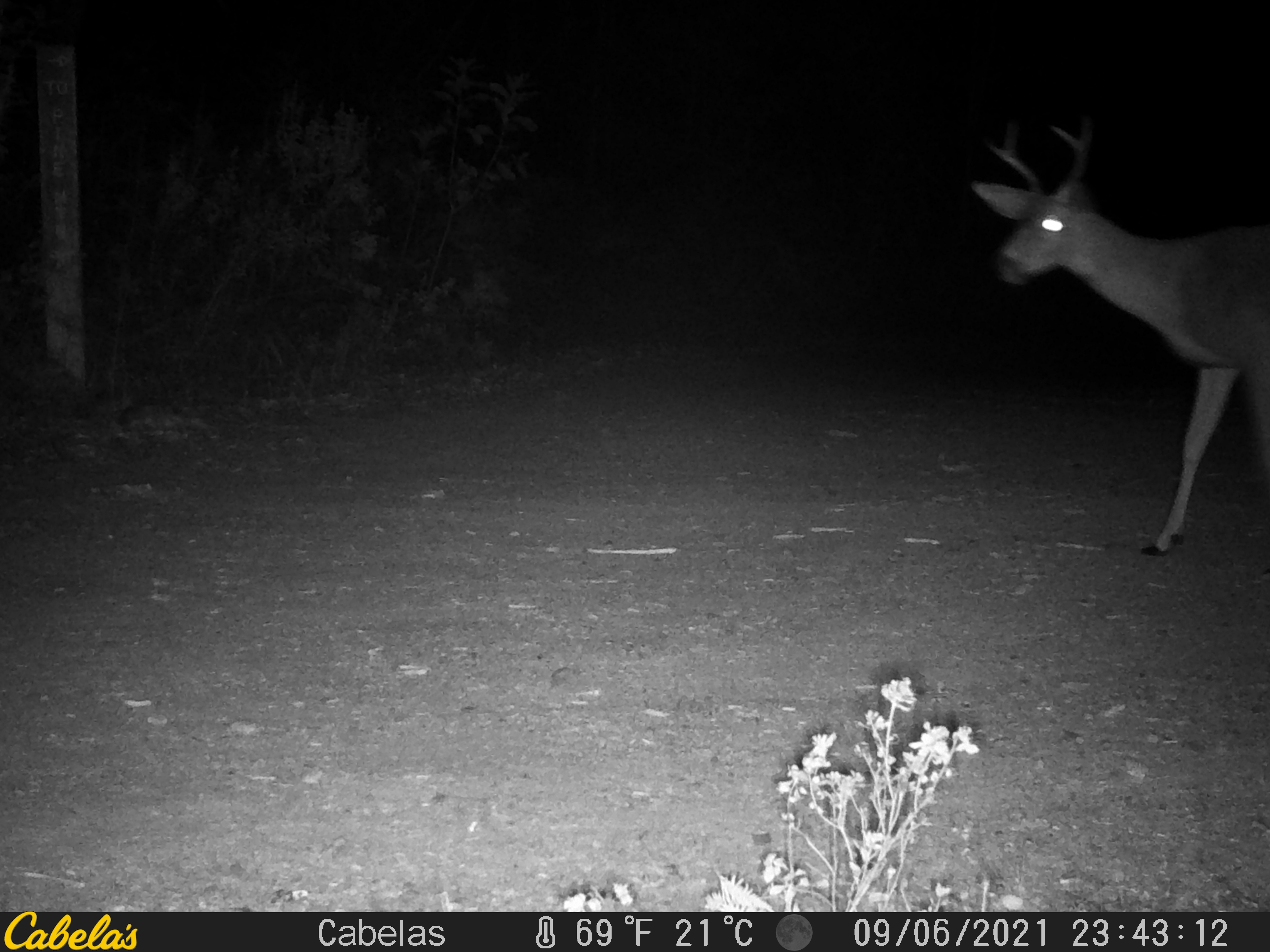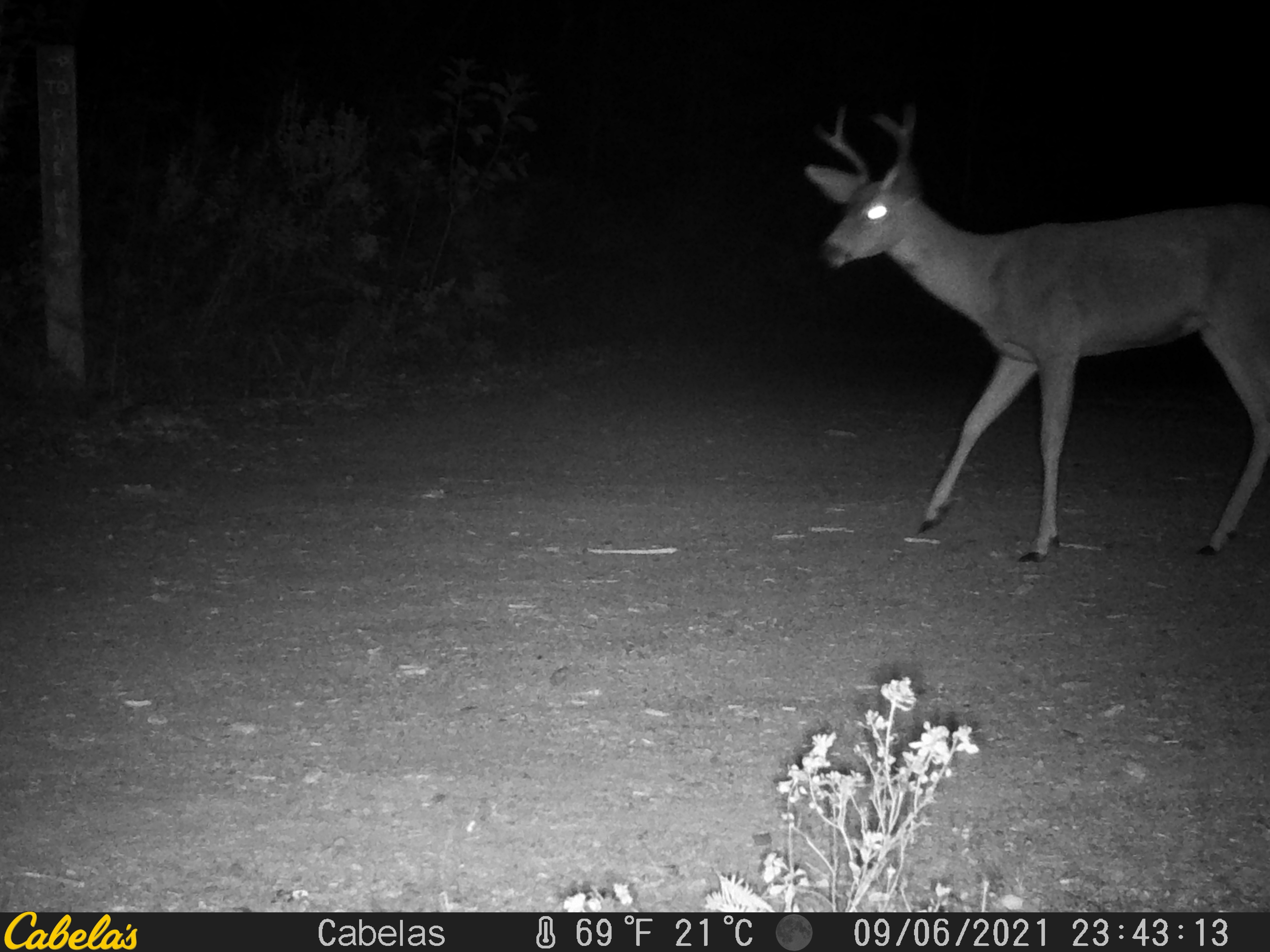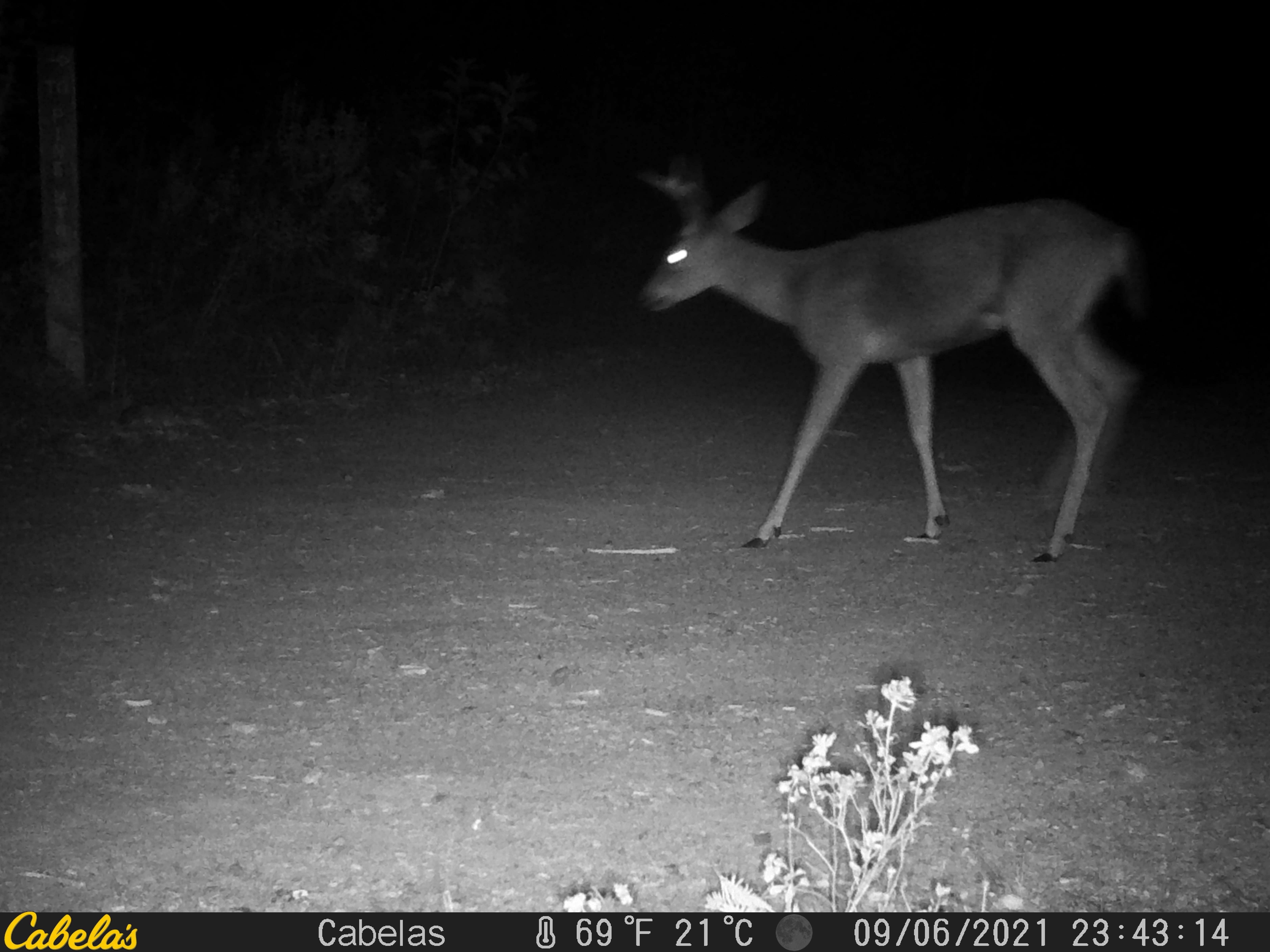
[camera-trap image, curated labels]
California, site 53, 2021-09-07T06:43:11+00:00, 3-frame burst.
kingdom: Animalia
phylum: Chordata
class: Mammalia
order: Artiodactyla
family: Cervidae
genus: Odocoileus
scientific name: Odocoileus hemionus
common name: mule deer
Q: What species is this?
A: Mule deer (Odocoileus hemionus).